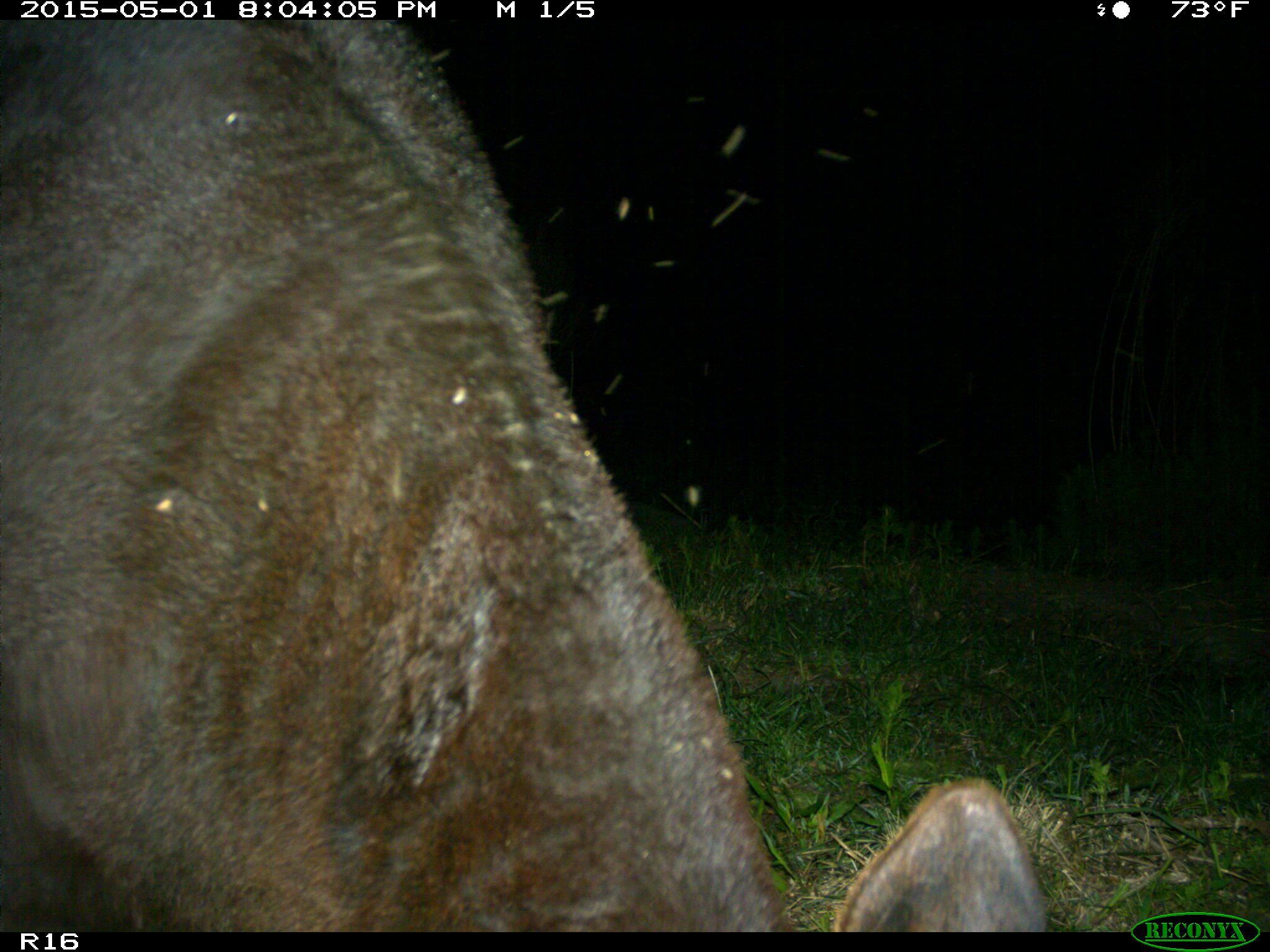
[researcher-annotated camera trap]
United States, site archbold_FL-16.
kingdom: Animalia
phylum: Chordata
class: Mammalia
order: Artiodactyla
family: Bovidae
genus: Bos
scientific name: Bos taurus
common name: domestic cow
Bos taurus (domestic cow).